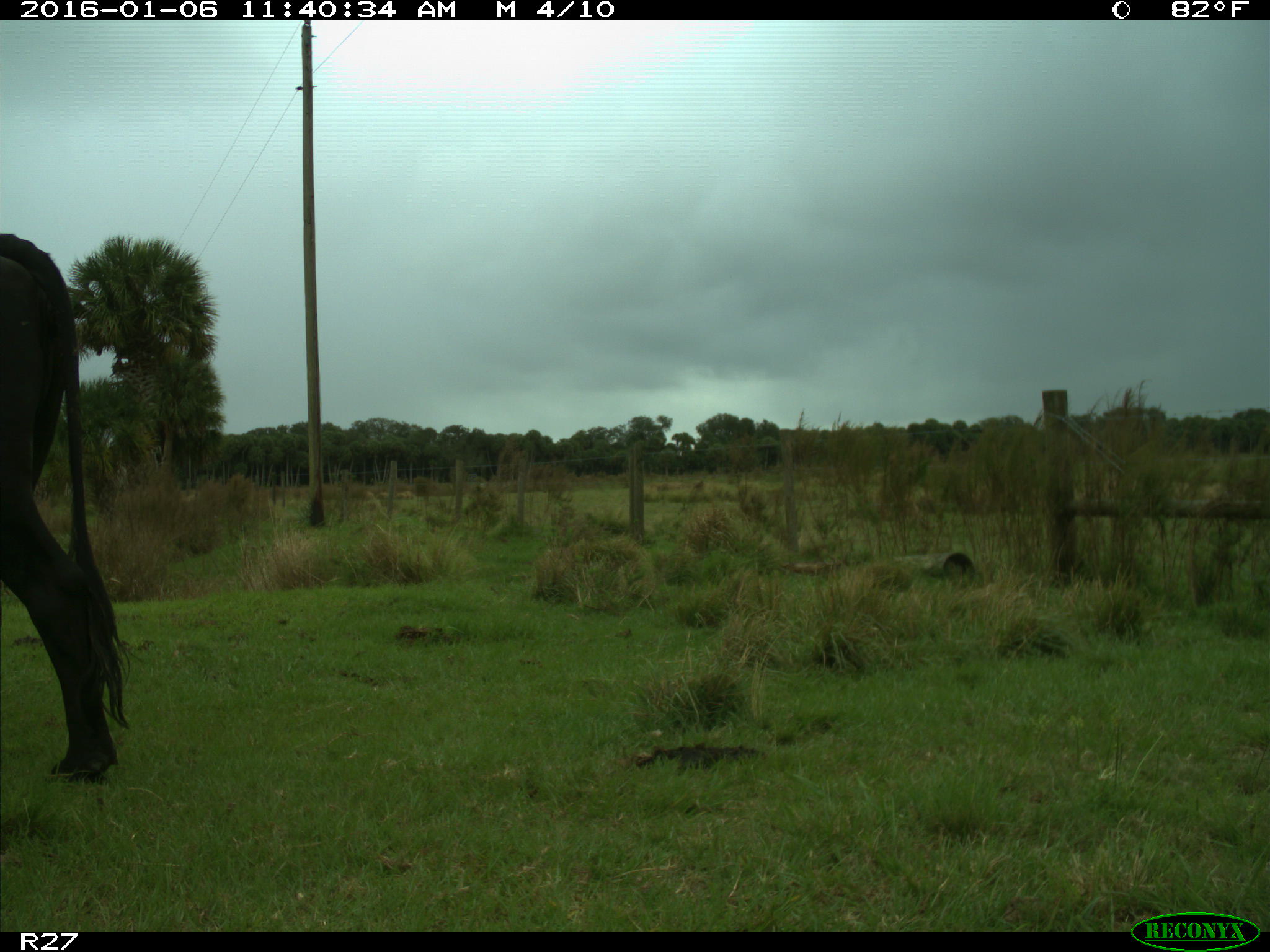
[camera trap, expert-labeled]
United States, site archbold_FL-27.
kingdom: Animalia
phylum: Chordata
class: Mammalia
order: Artiodactyla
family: Bovidae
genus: Bos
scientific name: Bos taurus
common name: domestic cow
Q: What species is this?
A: Bos taurus (domestic cow).